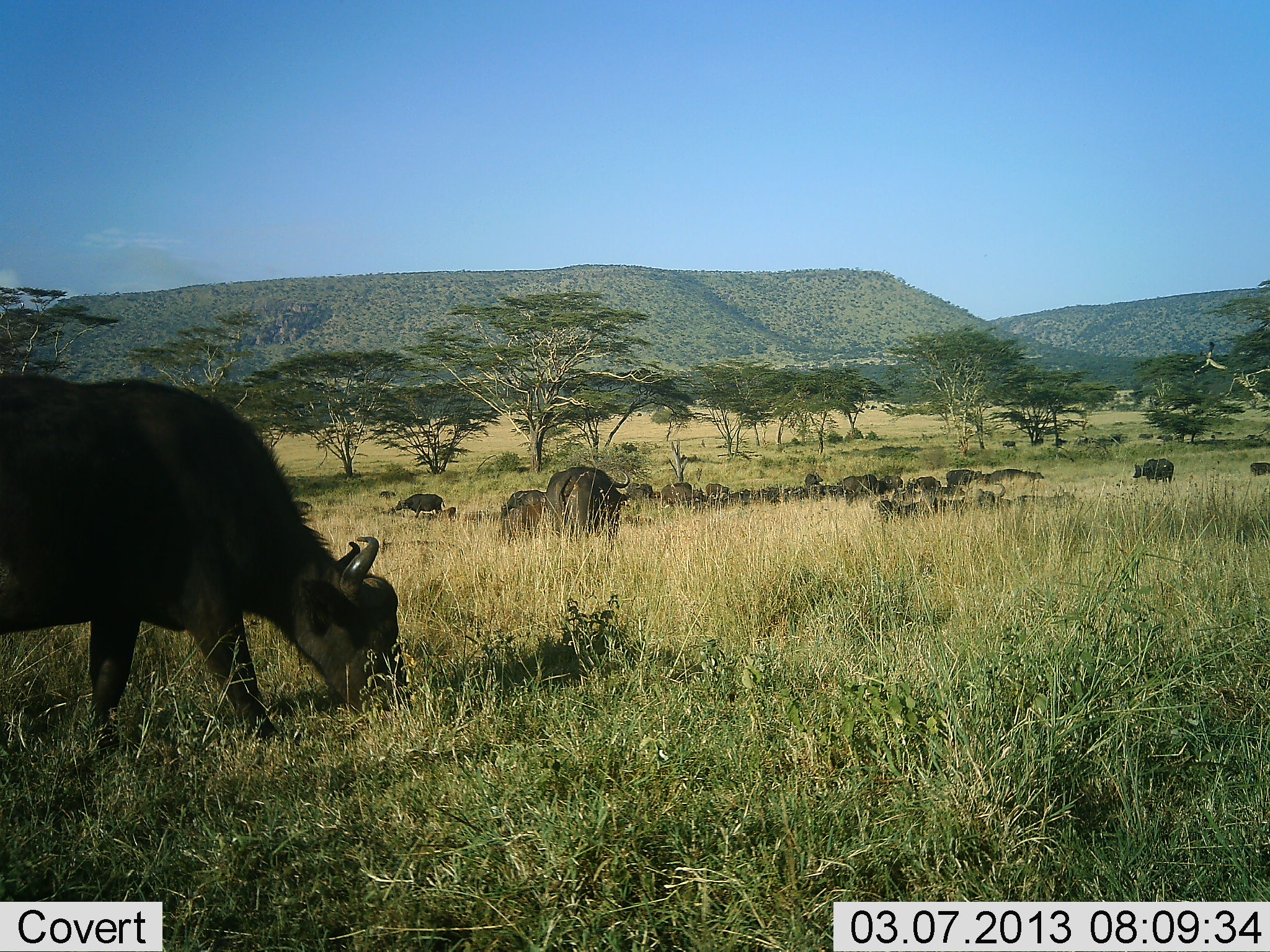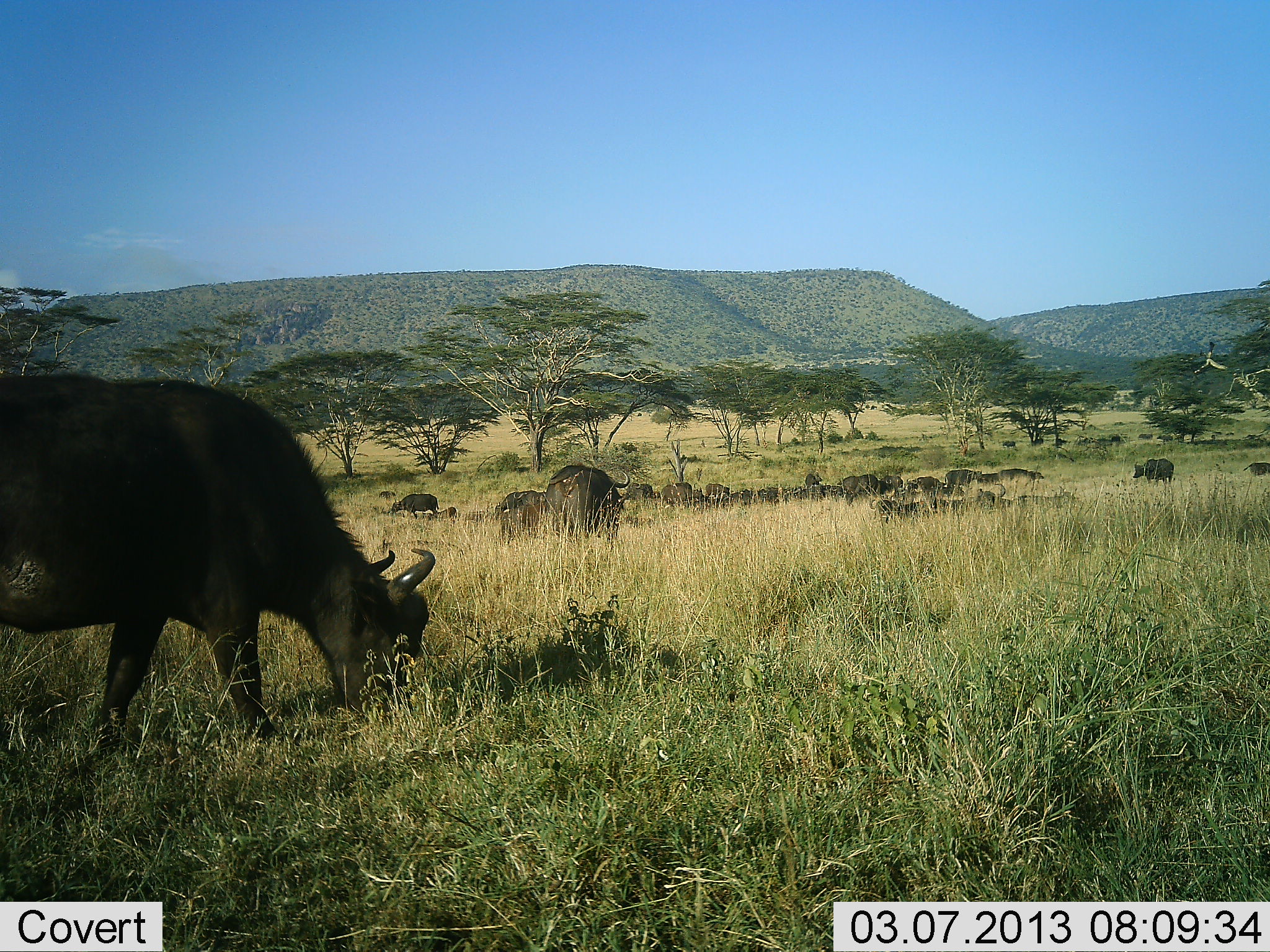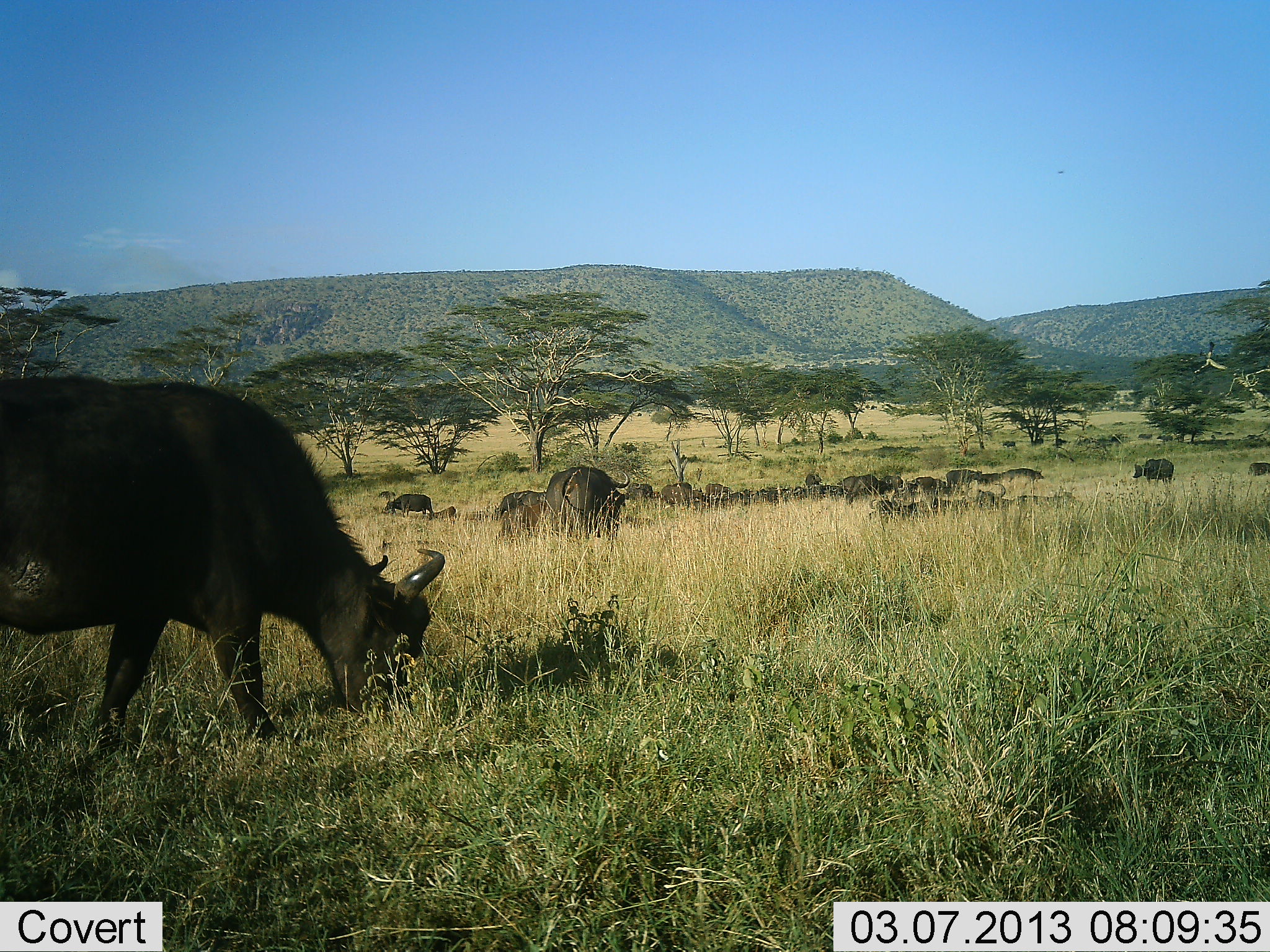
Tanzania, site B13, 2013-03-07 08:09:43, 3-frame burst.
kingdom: Animalia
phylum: Chordata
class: Mammalia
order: Artiodactyla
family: Bovidae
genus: Syncerus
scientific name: Syncerus caffer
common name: cape buffalo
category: buffalo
Buffalo (cape buffalo) (Syncerus caffer), count 11-50. Behavior (volunteer vote fractions): standing 50%, resting 31%, moving 19%, interacting 0%. Young present (vote fraction): 6%. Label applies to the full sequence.